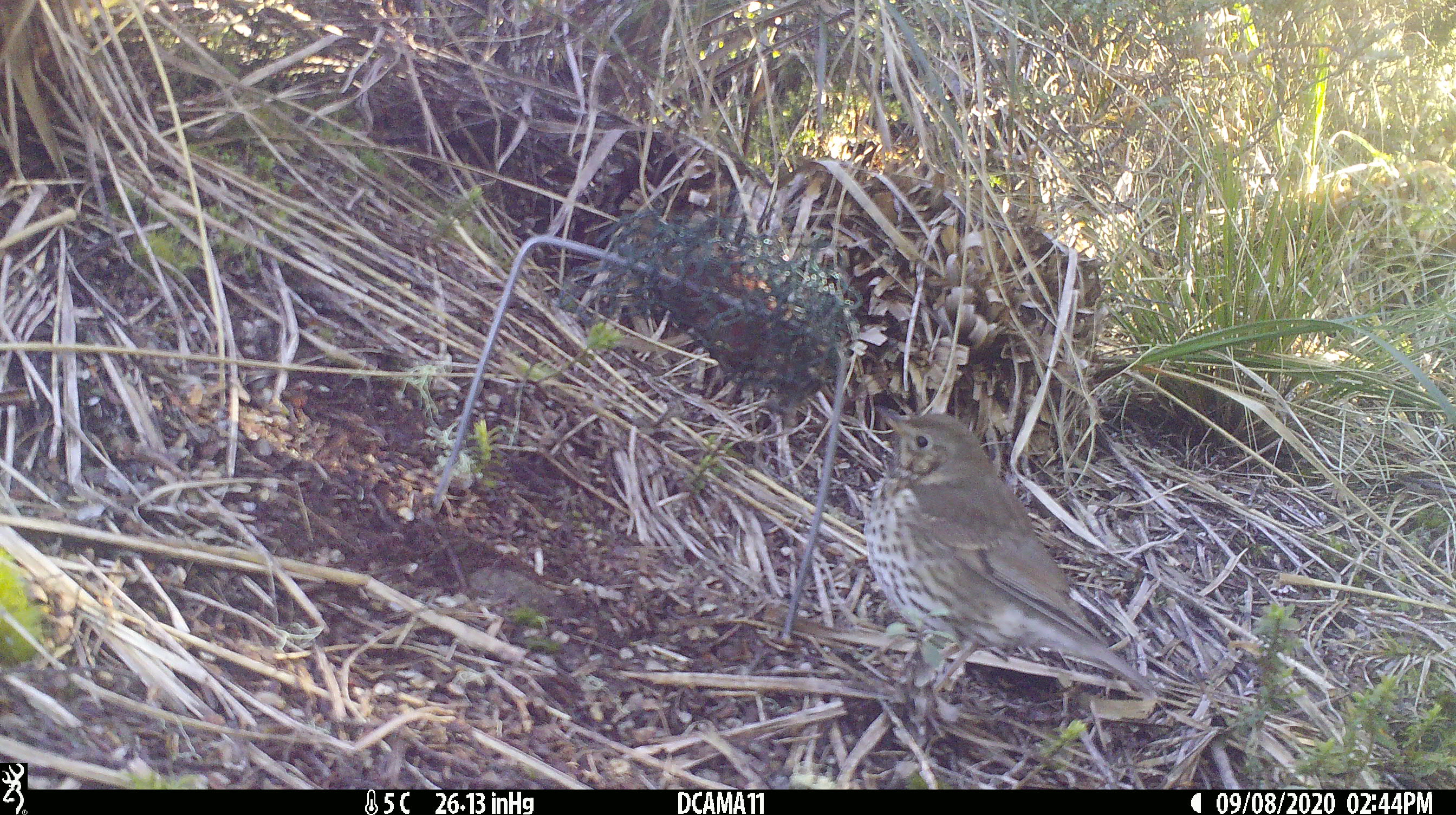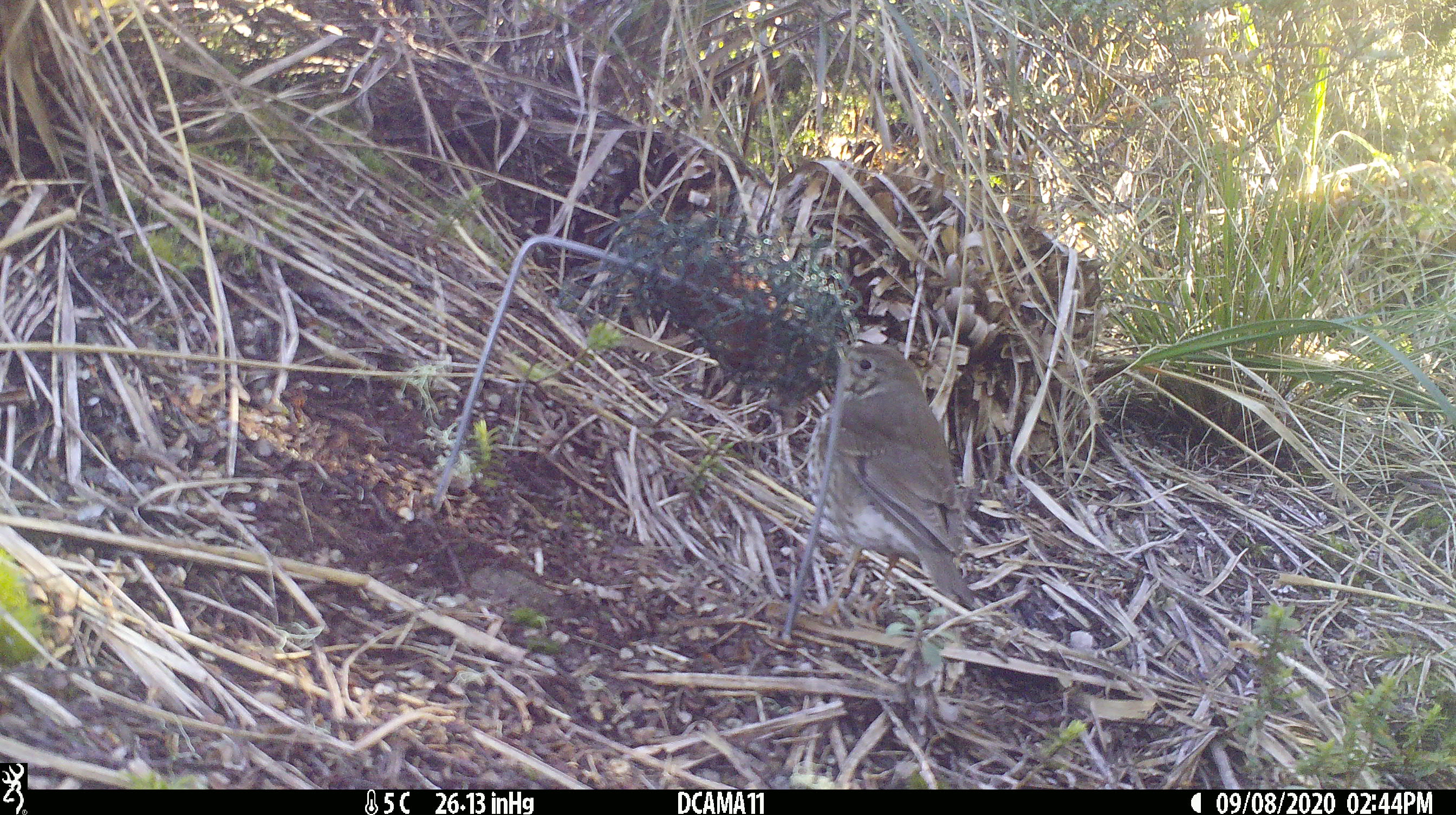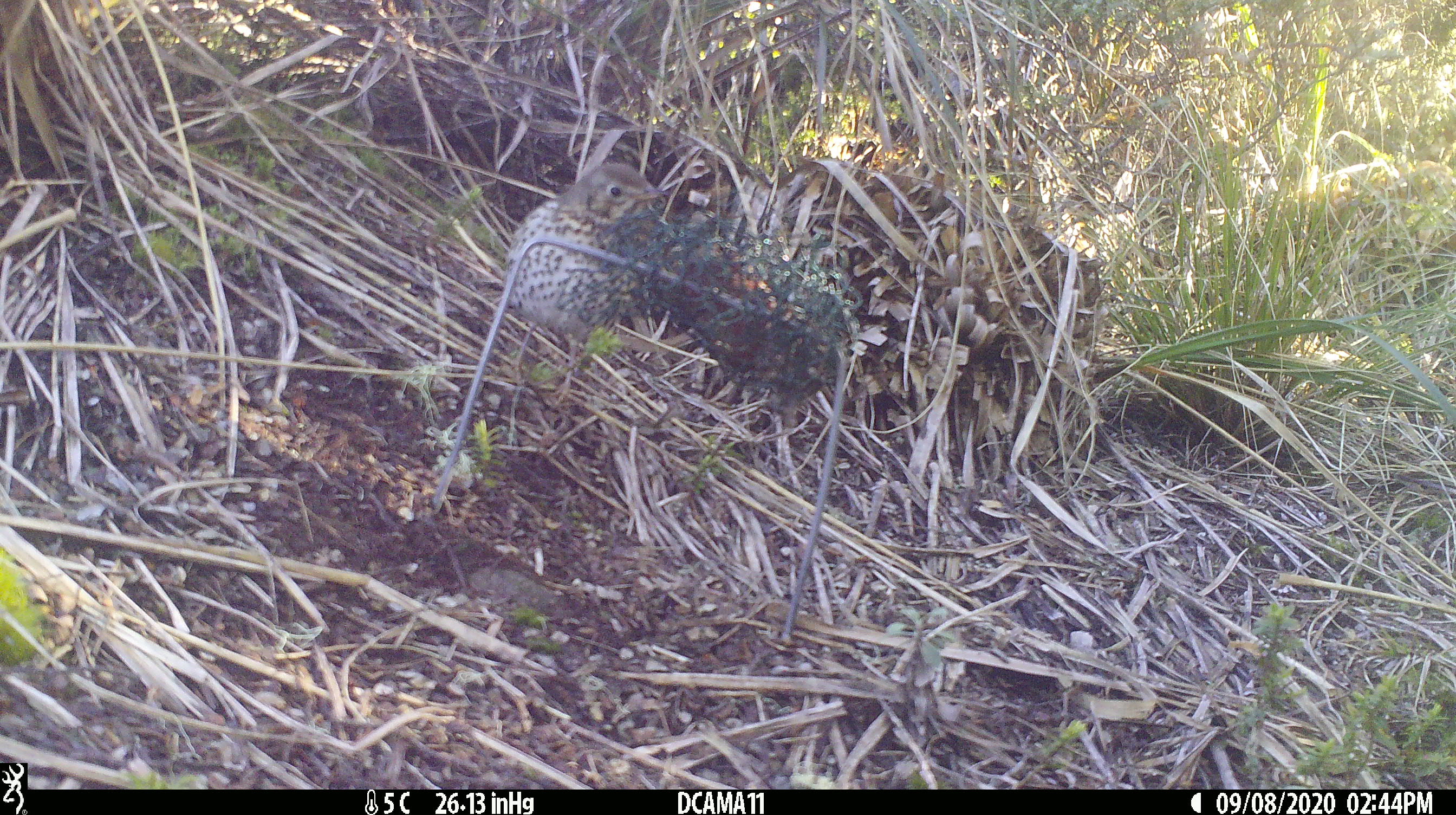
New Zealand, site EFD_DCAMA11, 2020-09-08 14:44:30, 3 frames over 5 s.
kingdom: Animalia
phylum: Chordata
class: Aves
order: Passeriformes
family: Turdidae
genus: Turdus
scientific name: Turdus philomelos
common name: song thrush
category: thrush